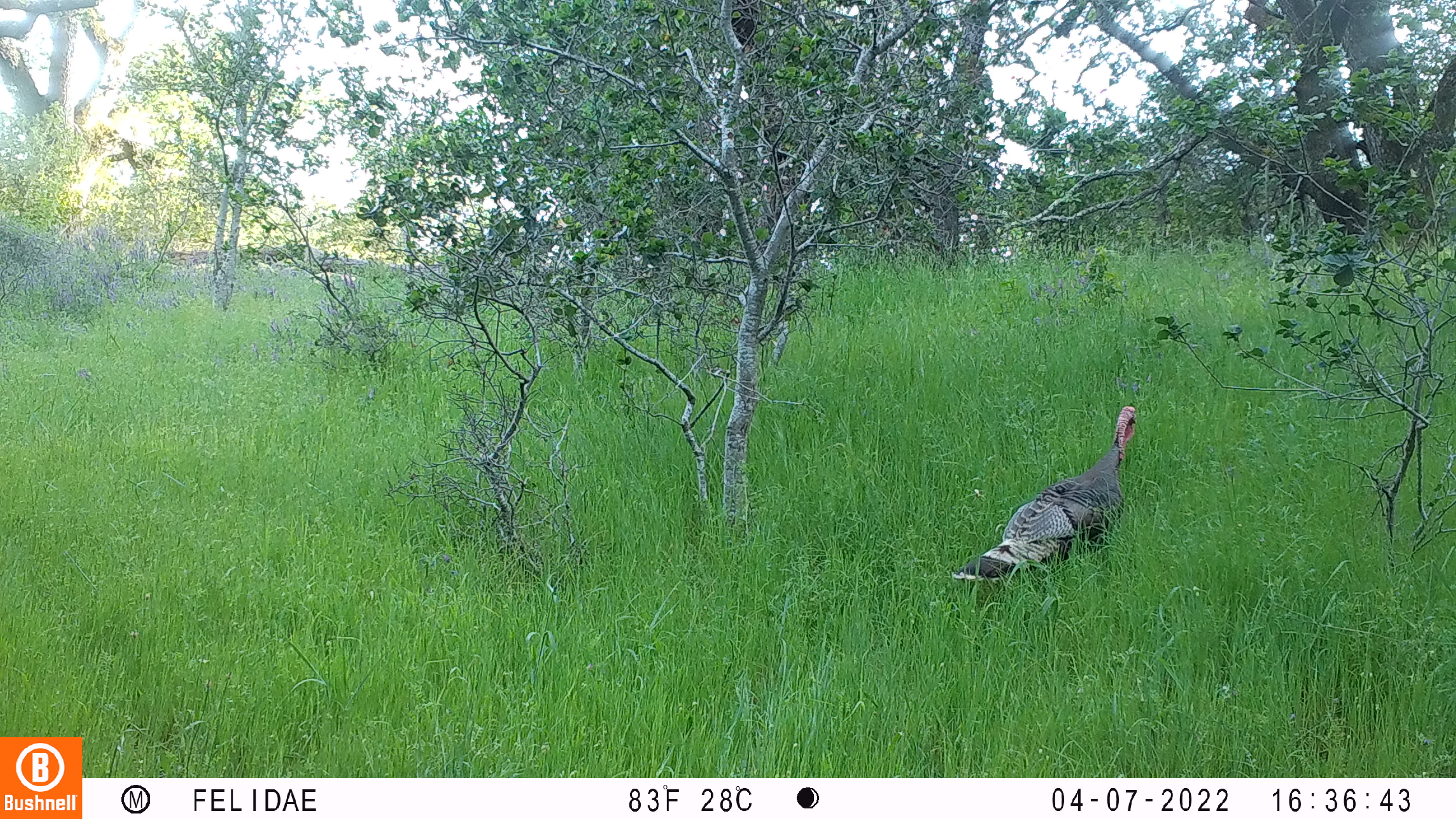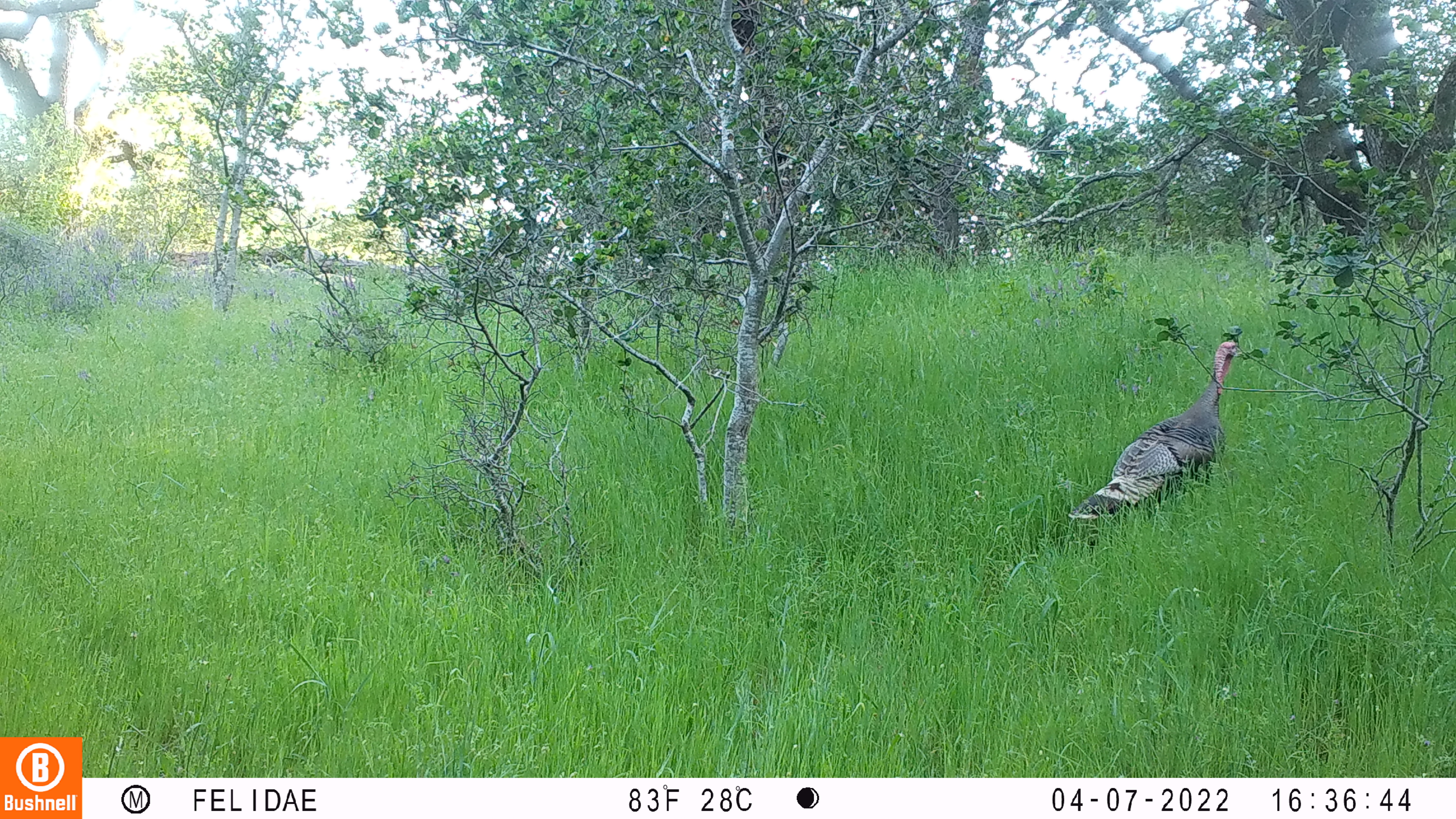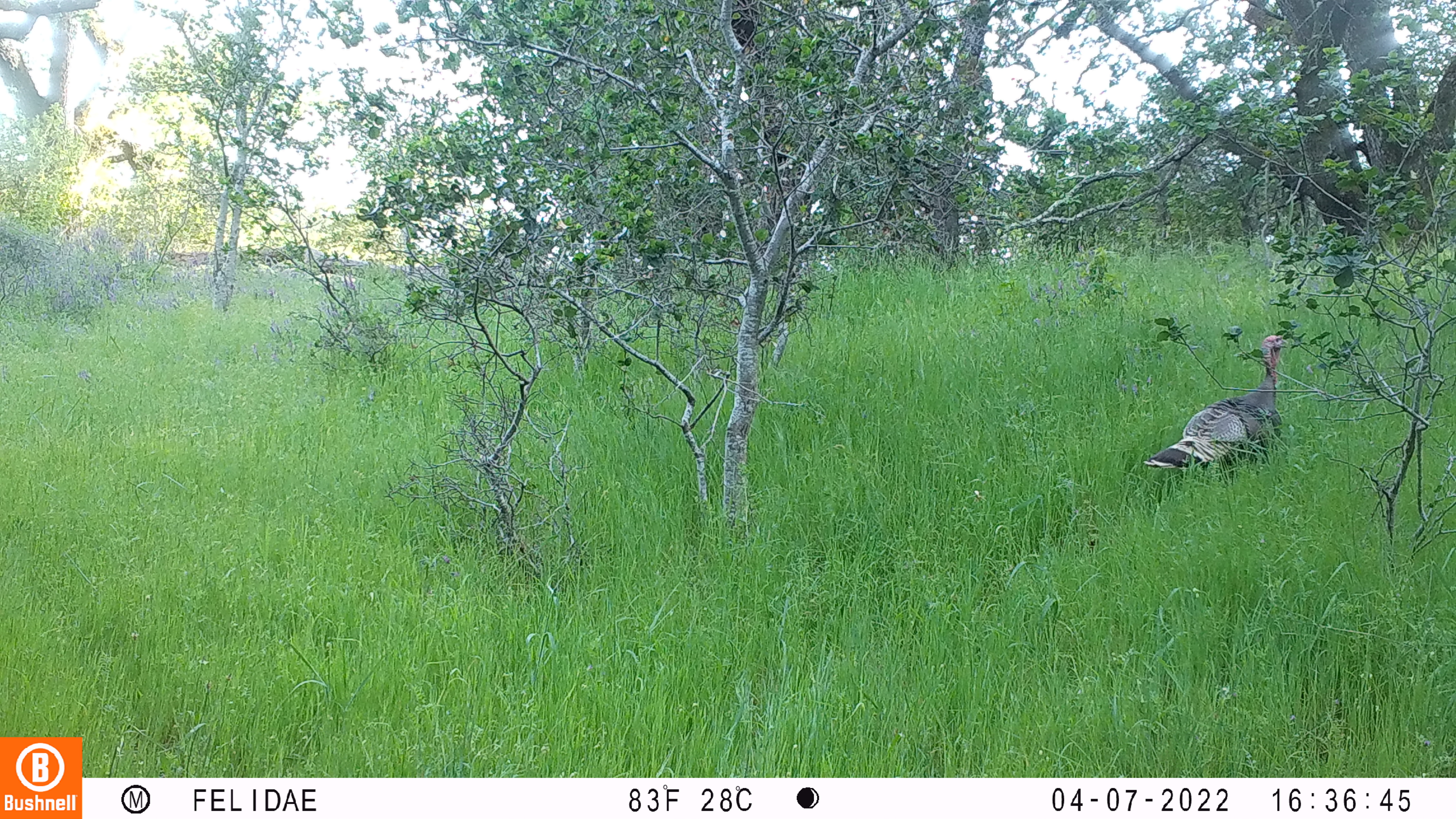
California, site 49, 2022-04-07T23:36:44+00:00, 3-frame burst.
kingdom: Animalia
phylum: Chordata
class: Aves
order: Galliformes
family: Phasianidae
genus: Meleagris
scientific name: Meleagris gallopavo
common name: turkey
Turkey (Meleagris gallopavo).